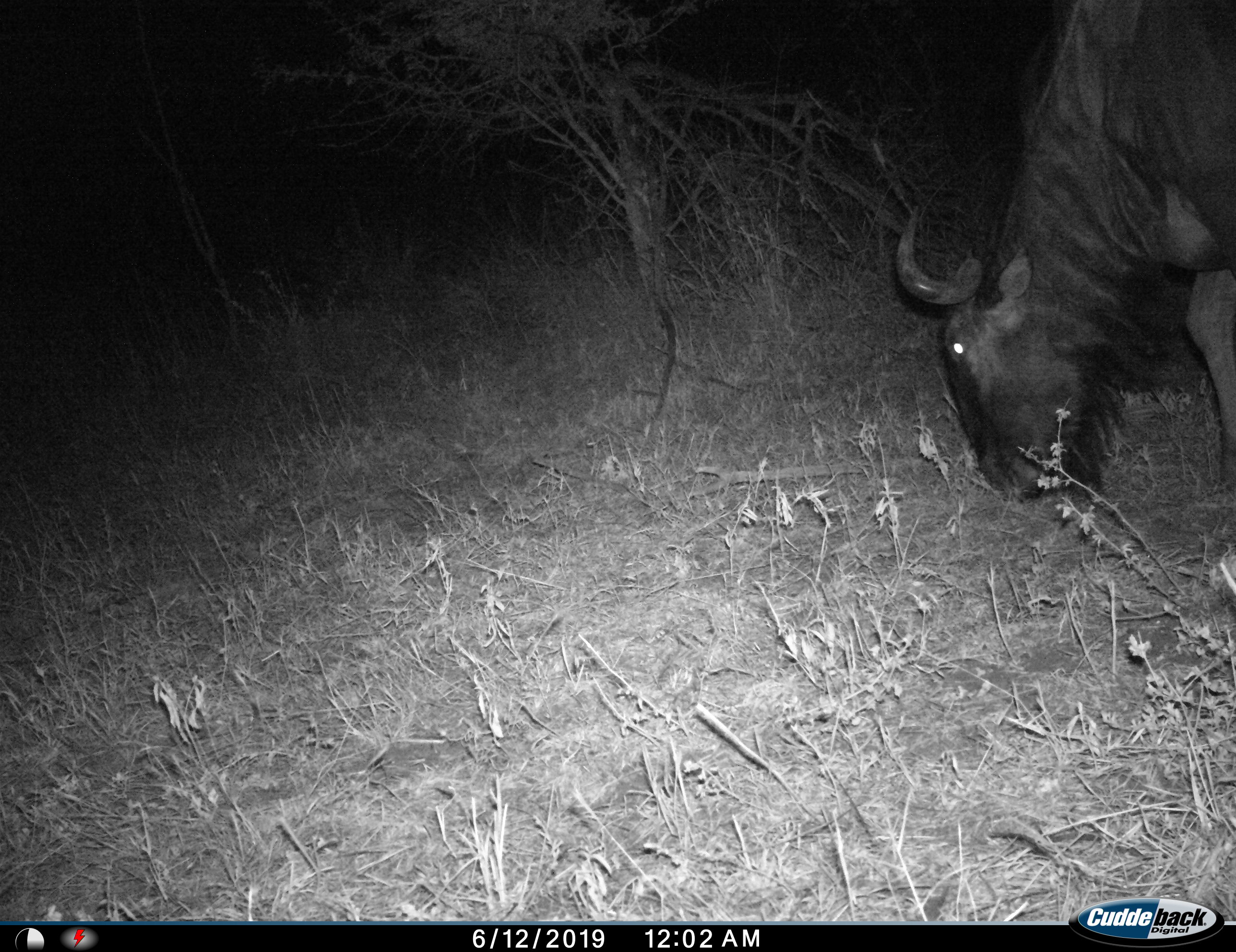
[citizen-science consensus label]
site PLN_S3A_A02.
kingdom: Animalia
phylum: Chordata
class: Mammalia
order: Artiodactyla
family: Bovidae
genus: Connochaetes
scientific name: Connochaetes taurinus taurinus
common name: blue wildebeest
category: wildebeestblue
Wildebeestblue (blue wildebeest) (Connochaetes taurinus taurinus), count 1. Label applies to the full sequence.